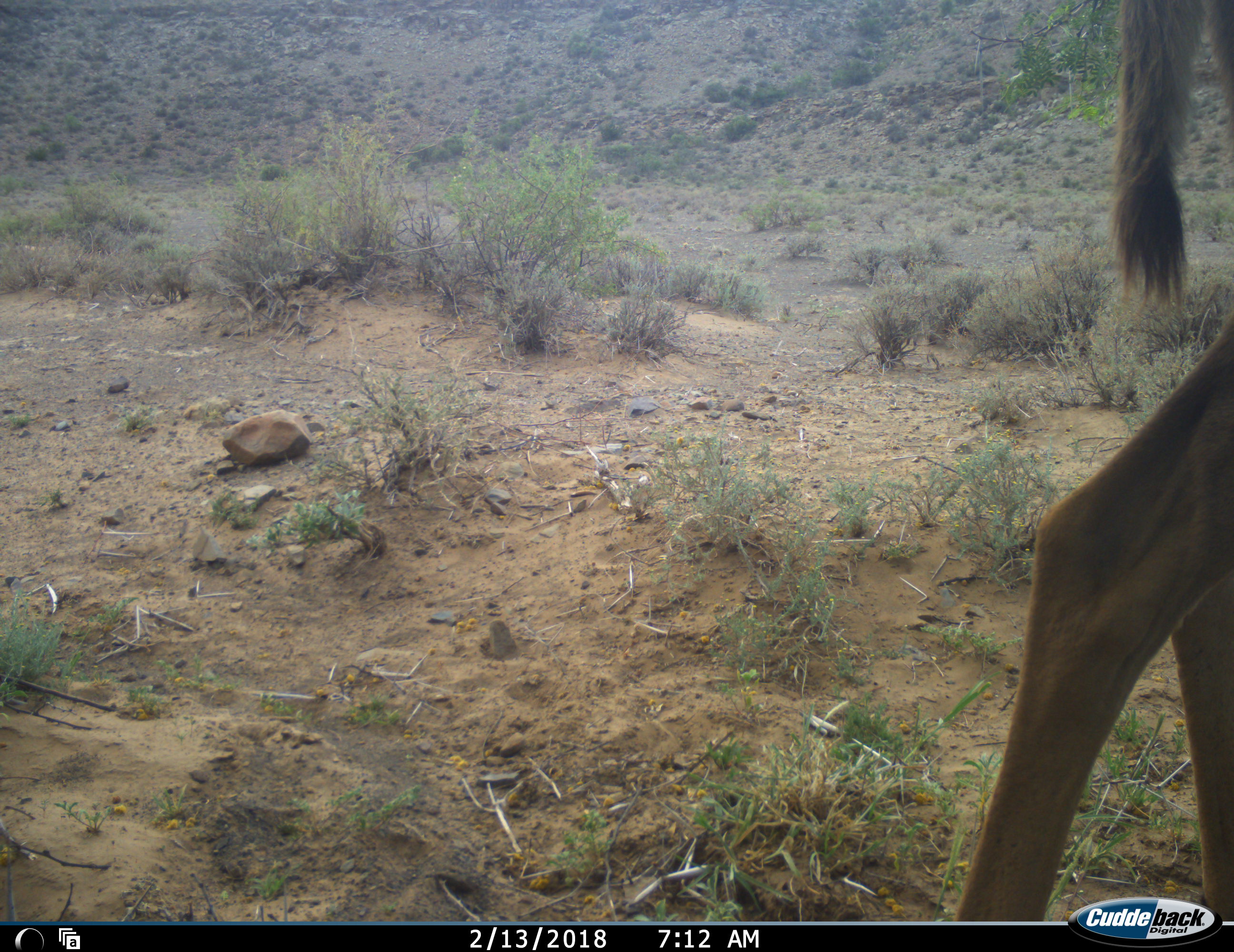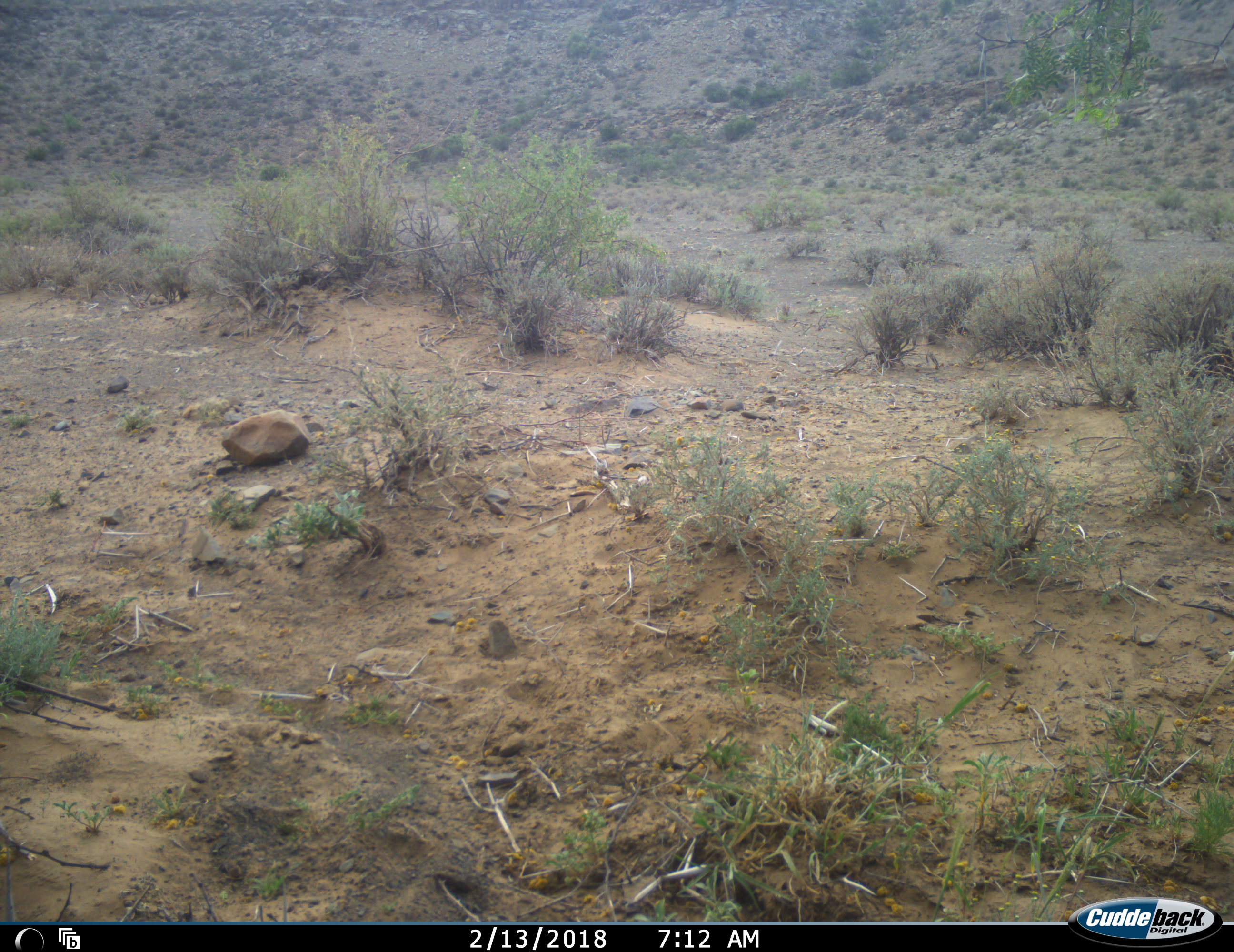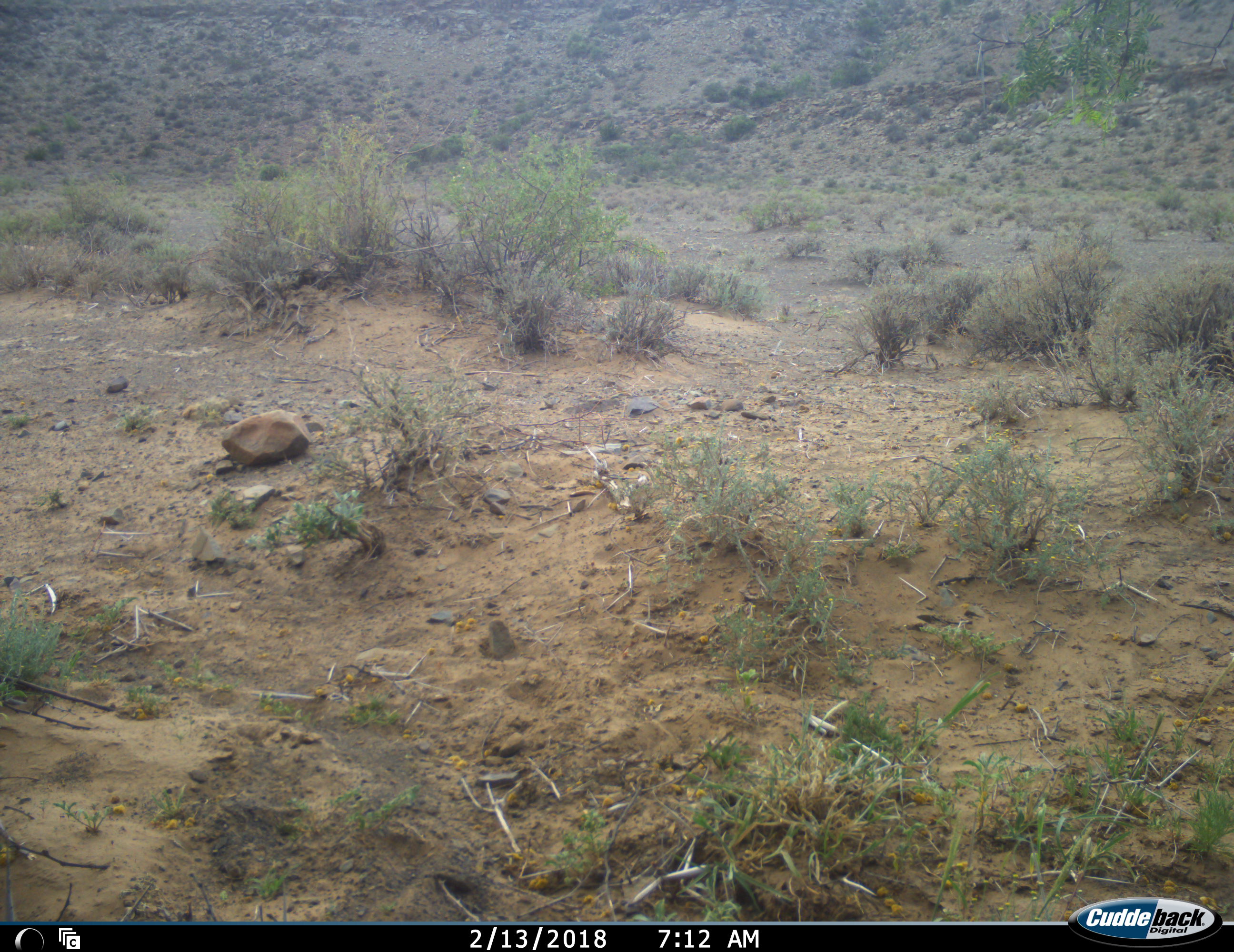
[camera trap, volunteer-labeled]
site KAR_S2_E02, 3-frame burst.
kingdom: Animalia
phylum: Chordata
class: Mammalia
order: Artiodactyla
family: Bovidae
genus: Tragelaphus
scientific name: Tragelaphus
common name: kudu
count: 1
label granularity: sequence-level